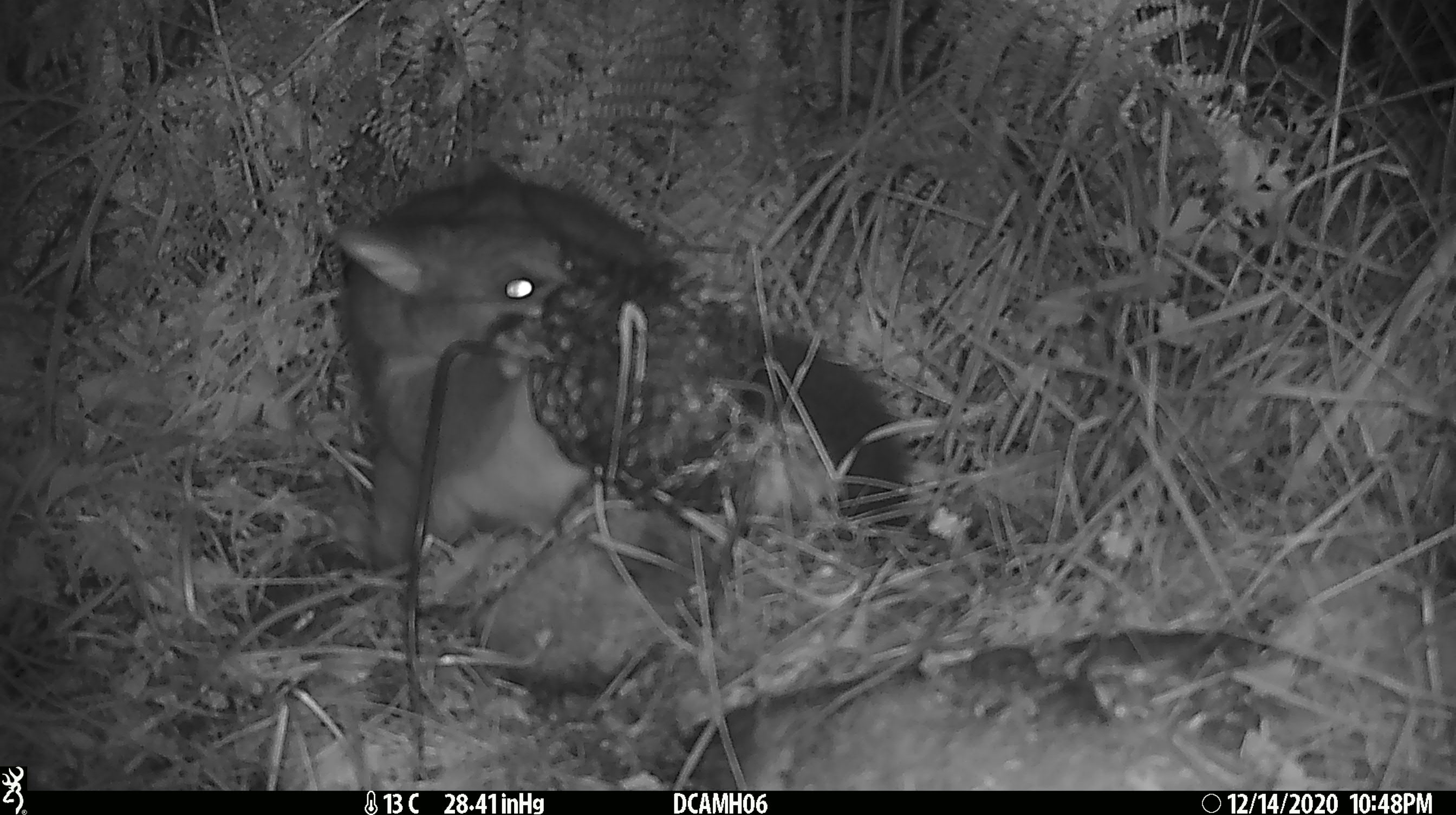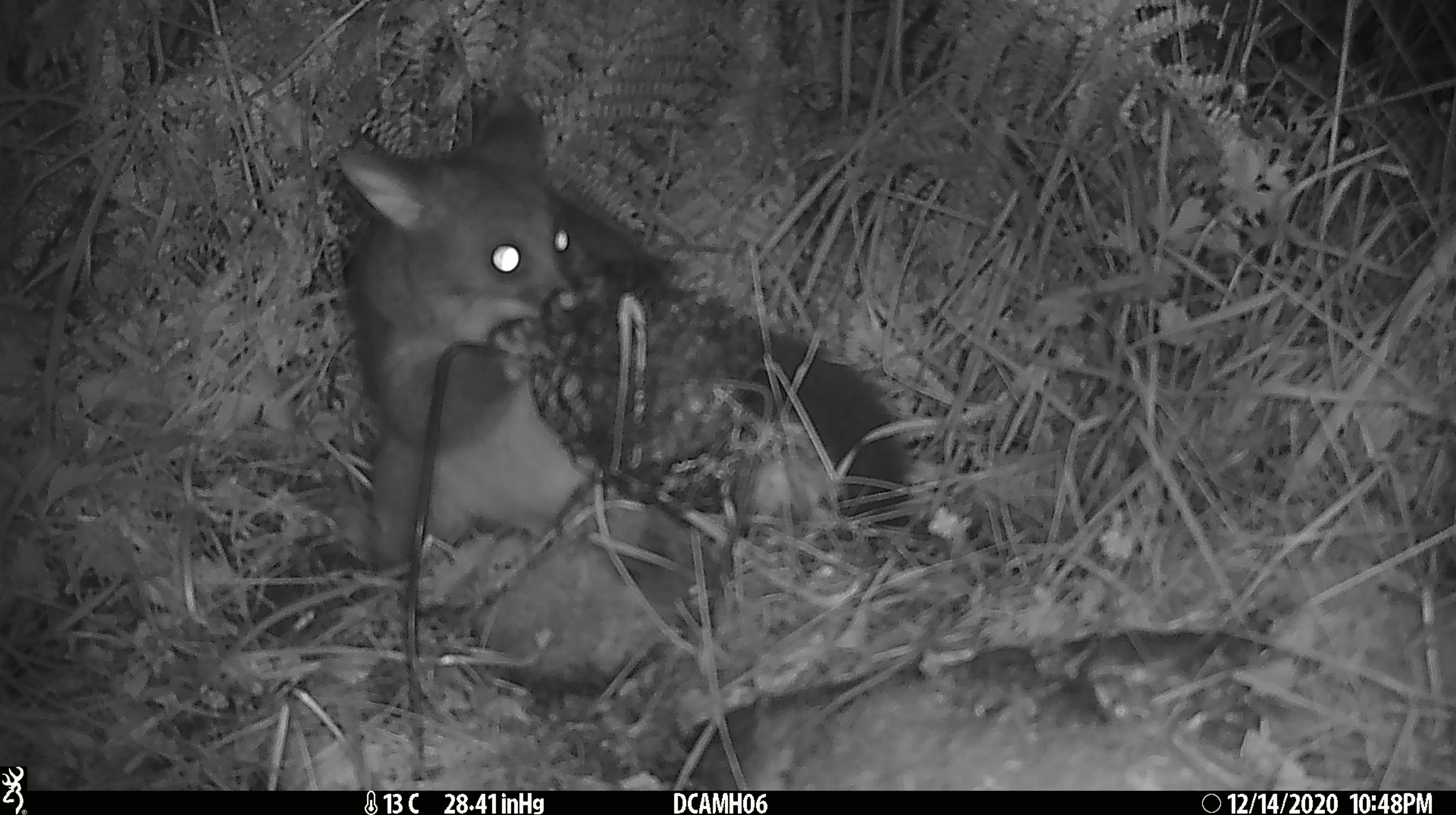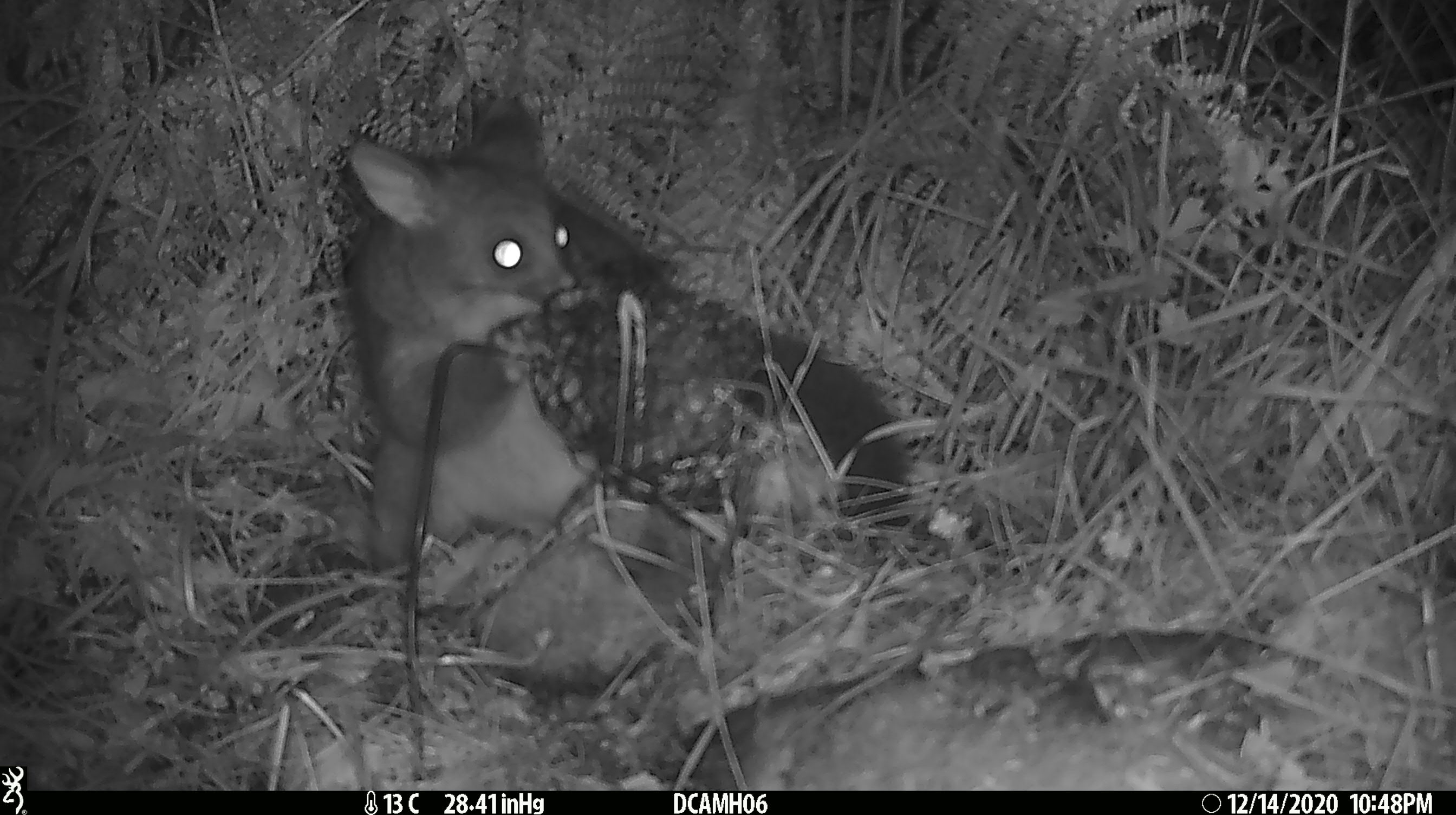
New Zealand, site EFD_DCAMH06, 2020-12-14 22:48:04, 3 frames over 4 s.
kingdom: Animalia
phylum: Chordata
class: Mammalia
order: Diprotodontia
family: Phalangeridae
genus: Trichosurus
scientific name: Trichosurus vulpecula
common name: common brushtail possum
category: possum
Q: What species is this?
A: Possum (common brushtail possum) (Trichosurus vulpecula).